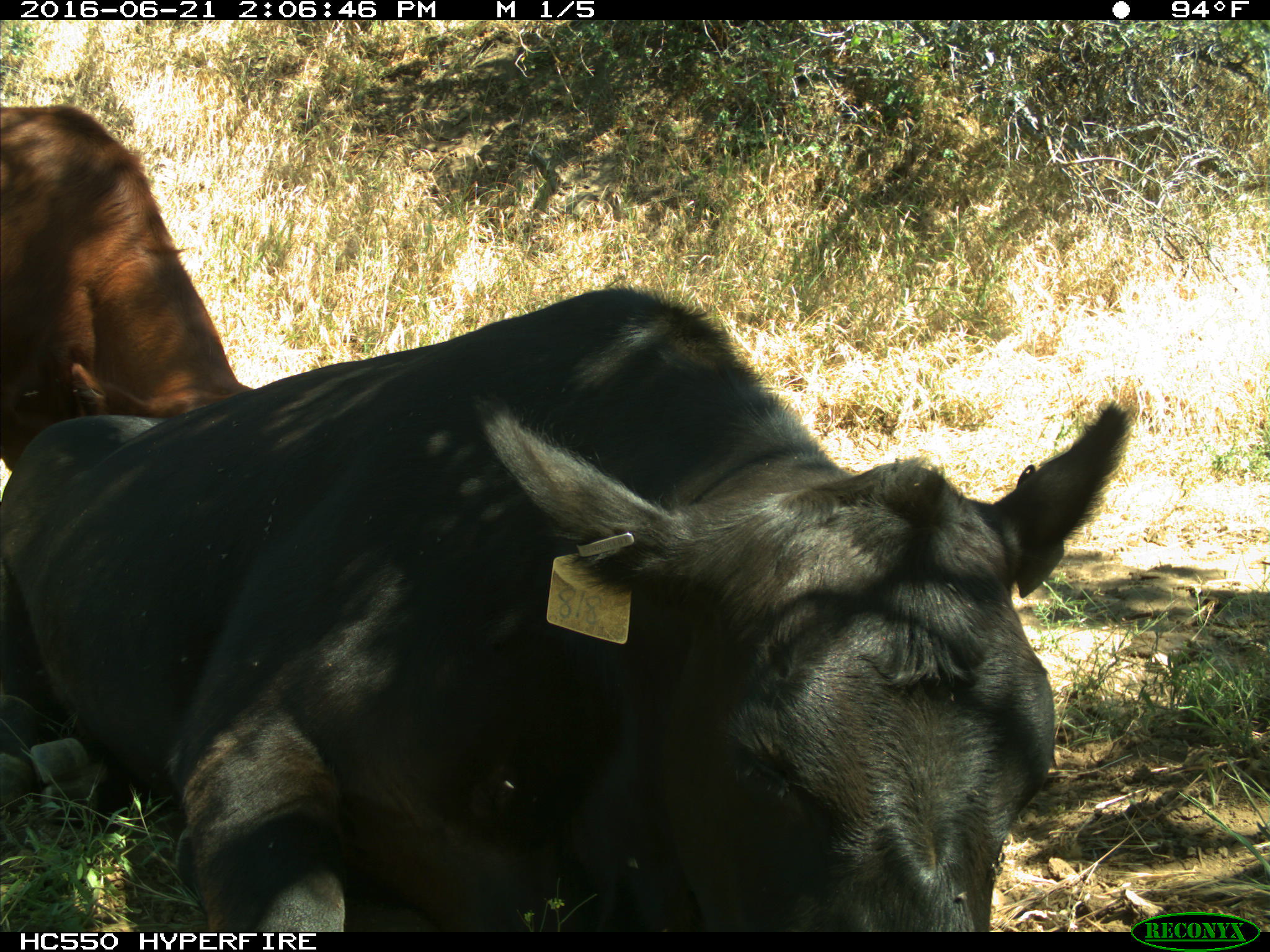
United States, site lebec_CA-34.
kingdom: Animalia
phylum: Chordata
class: Mammalia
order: Artiodactyla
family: Bovidae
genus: Bos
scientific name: Bos taurus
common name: domestic cow